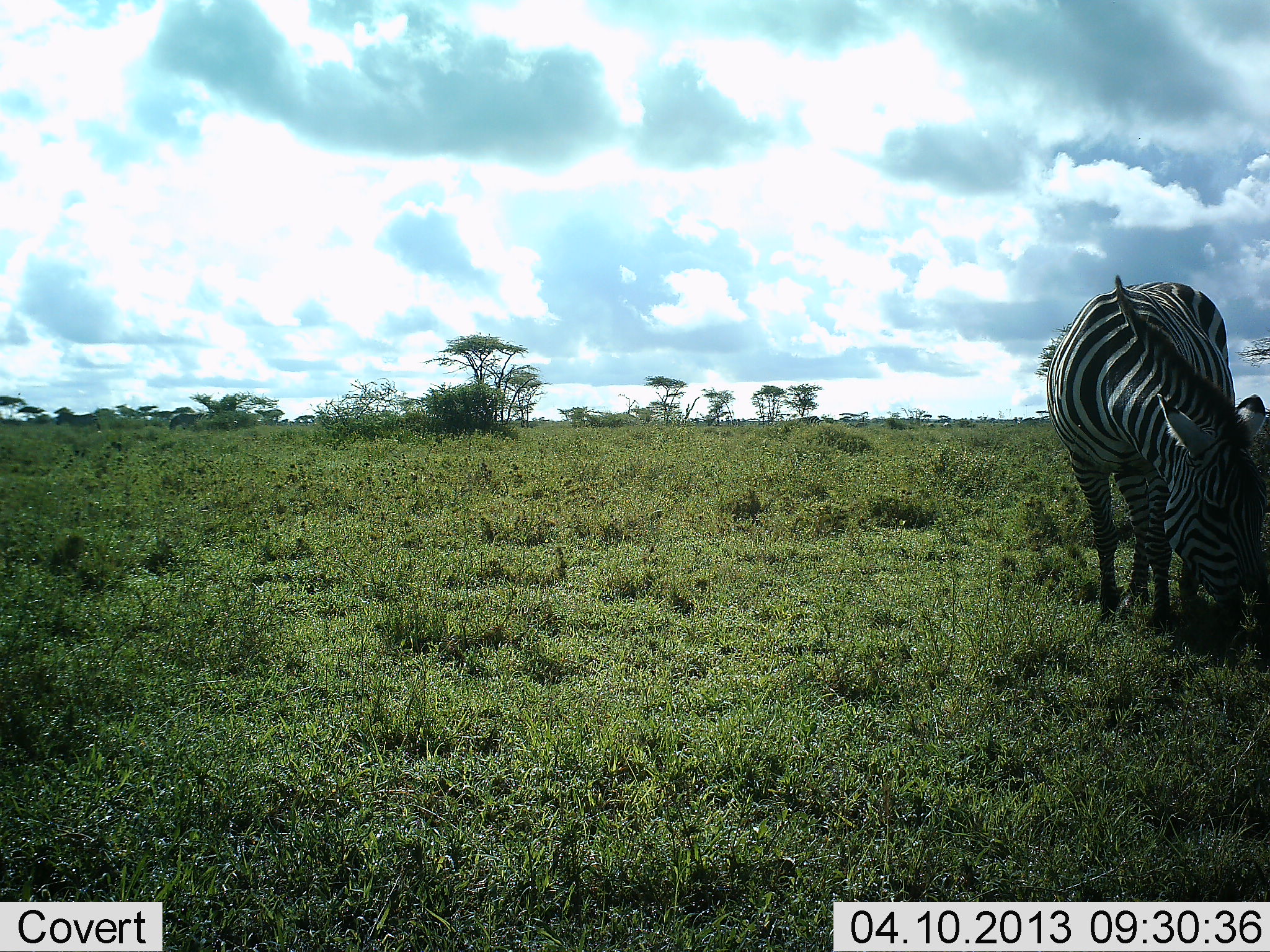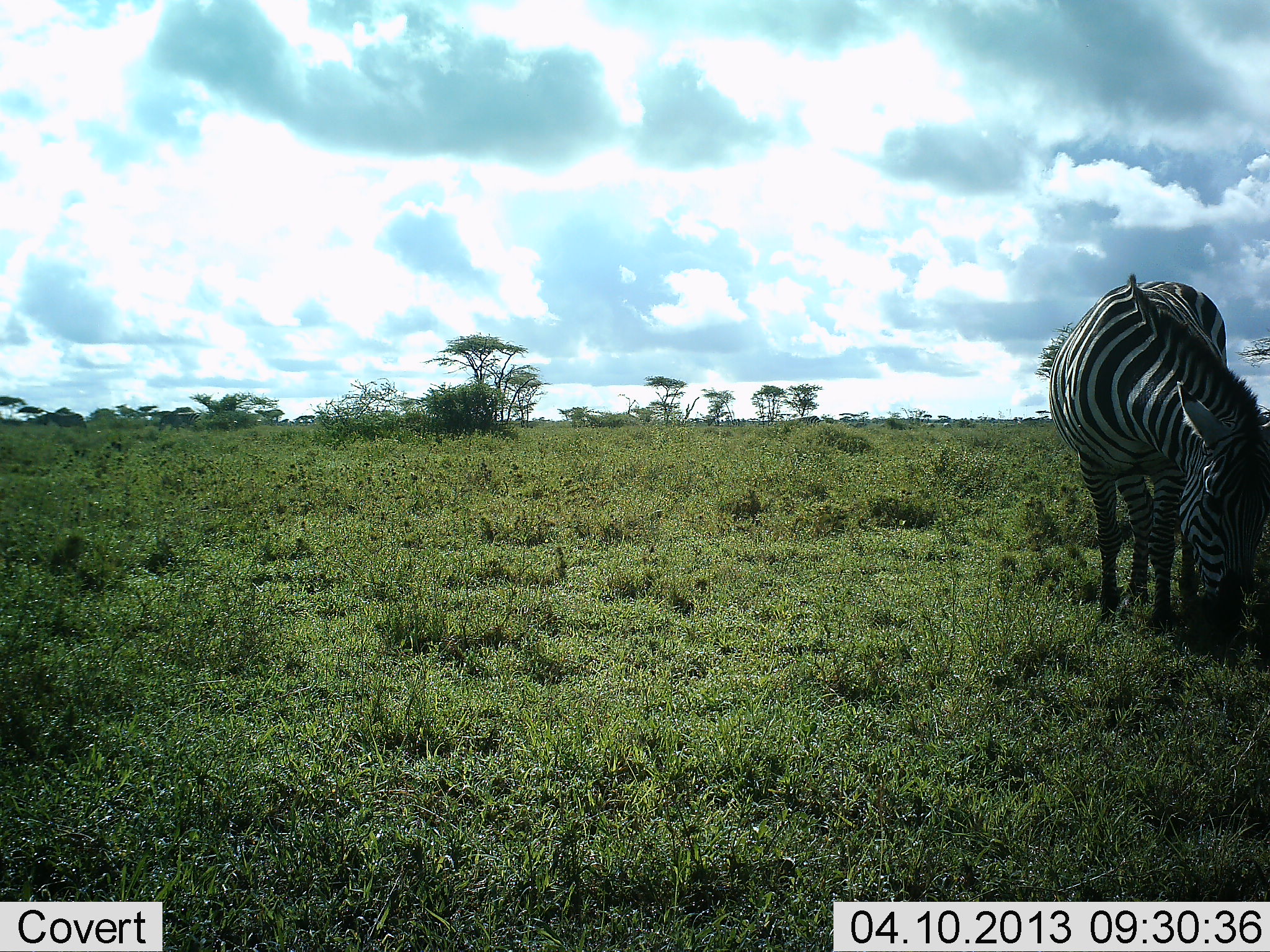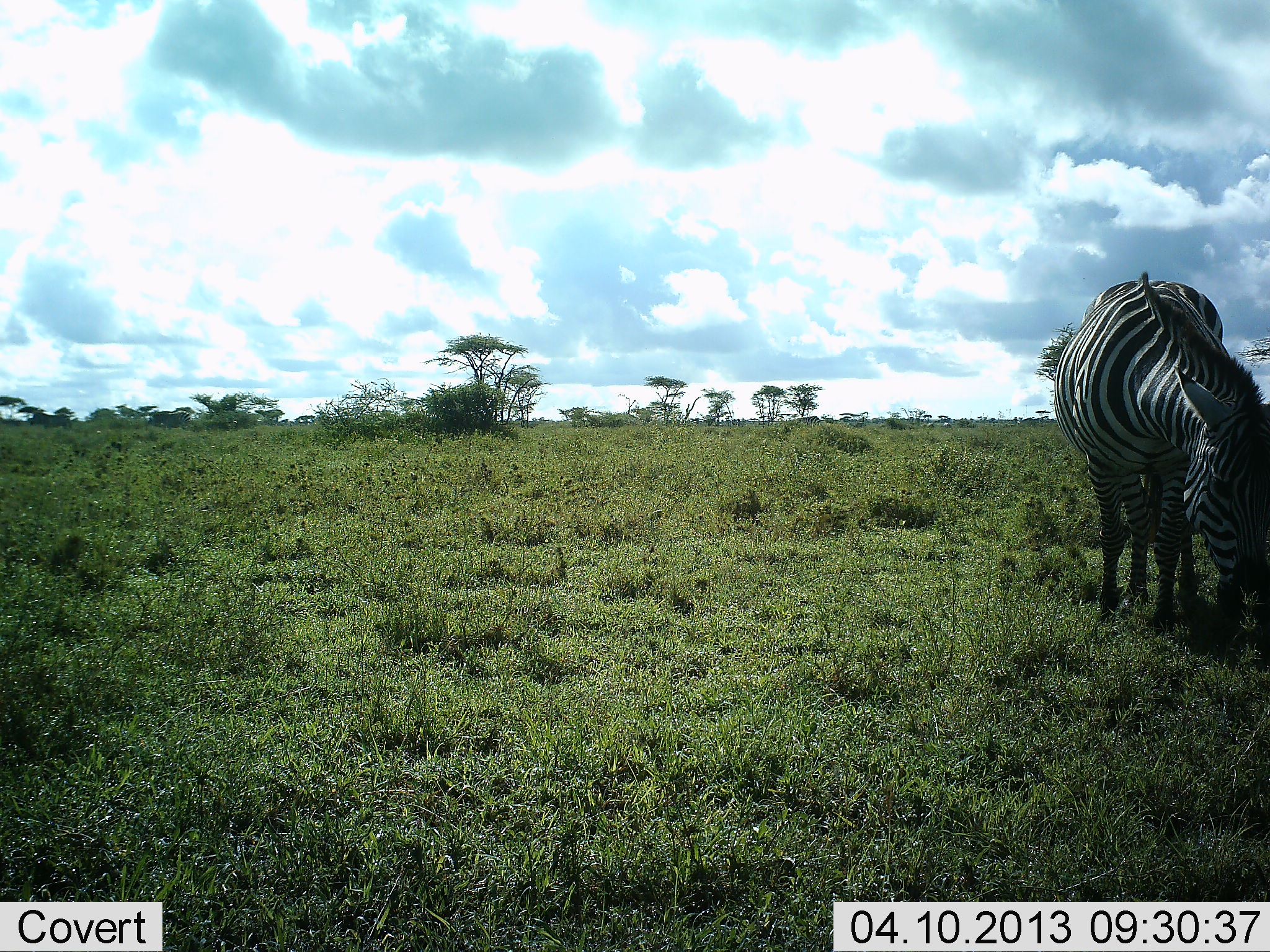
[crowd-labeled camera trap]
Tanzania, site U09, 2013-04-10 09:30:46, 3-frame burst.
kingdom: Animalia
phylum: Chordata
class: Mammalia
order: Perissodactyla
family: Equidae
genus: Equus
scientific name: Equus quagga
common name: plains zebra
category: zebra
Zebra (plains zebra) (Equus quagga), count 1. Behavior (volunteer vote fractions): standing 35%, resting 0%, moving 35%, interacting 0%. Young present (vote fraction): 0%. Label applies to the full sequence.